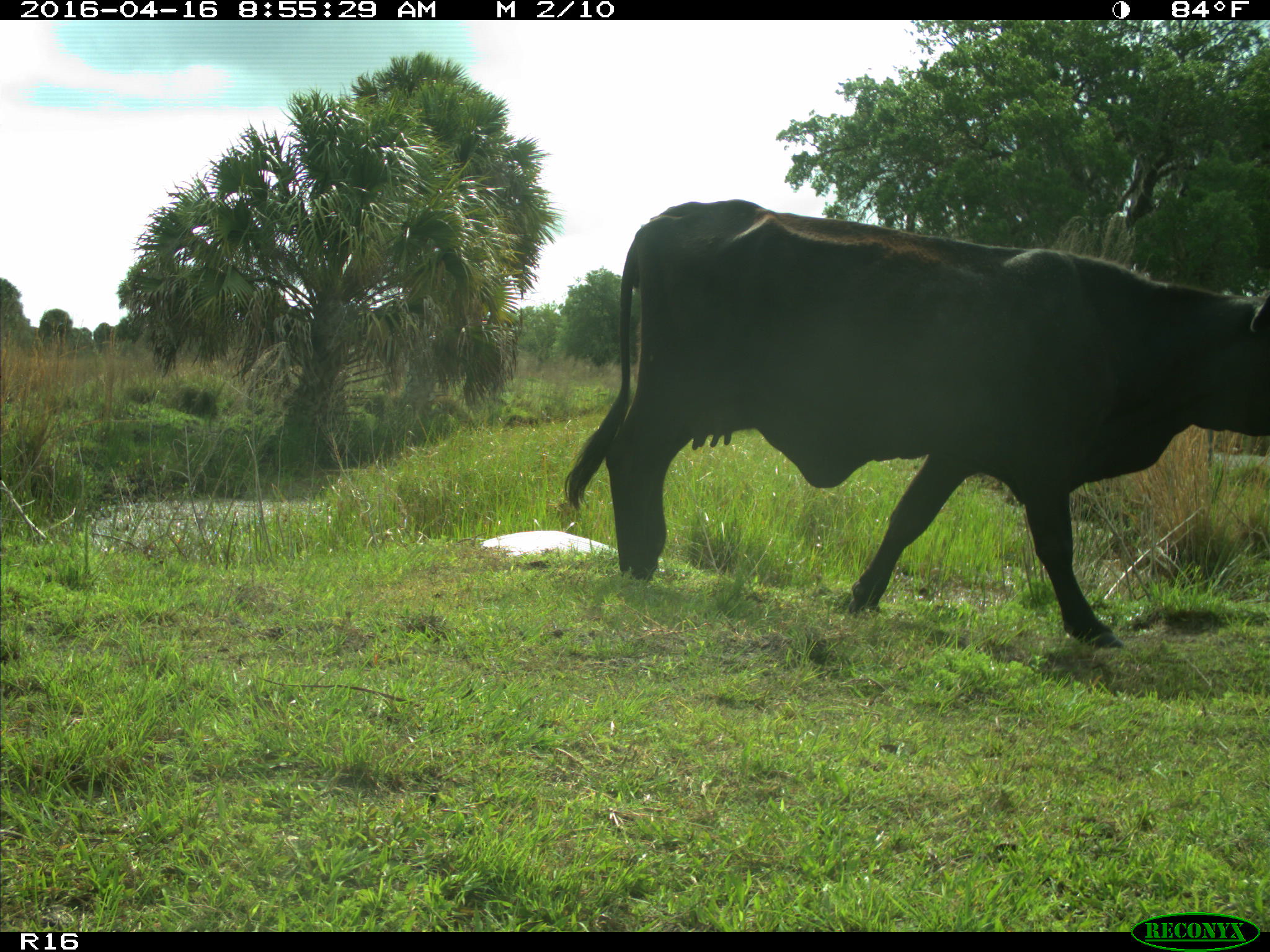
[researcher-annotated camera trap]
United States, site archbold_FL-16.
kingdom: Animalia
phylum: Chordata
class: Mammalia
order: Artiodactyla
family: Bovidae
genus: Bos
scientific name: Bos taurus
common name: domestic cow